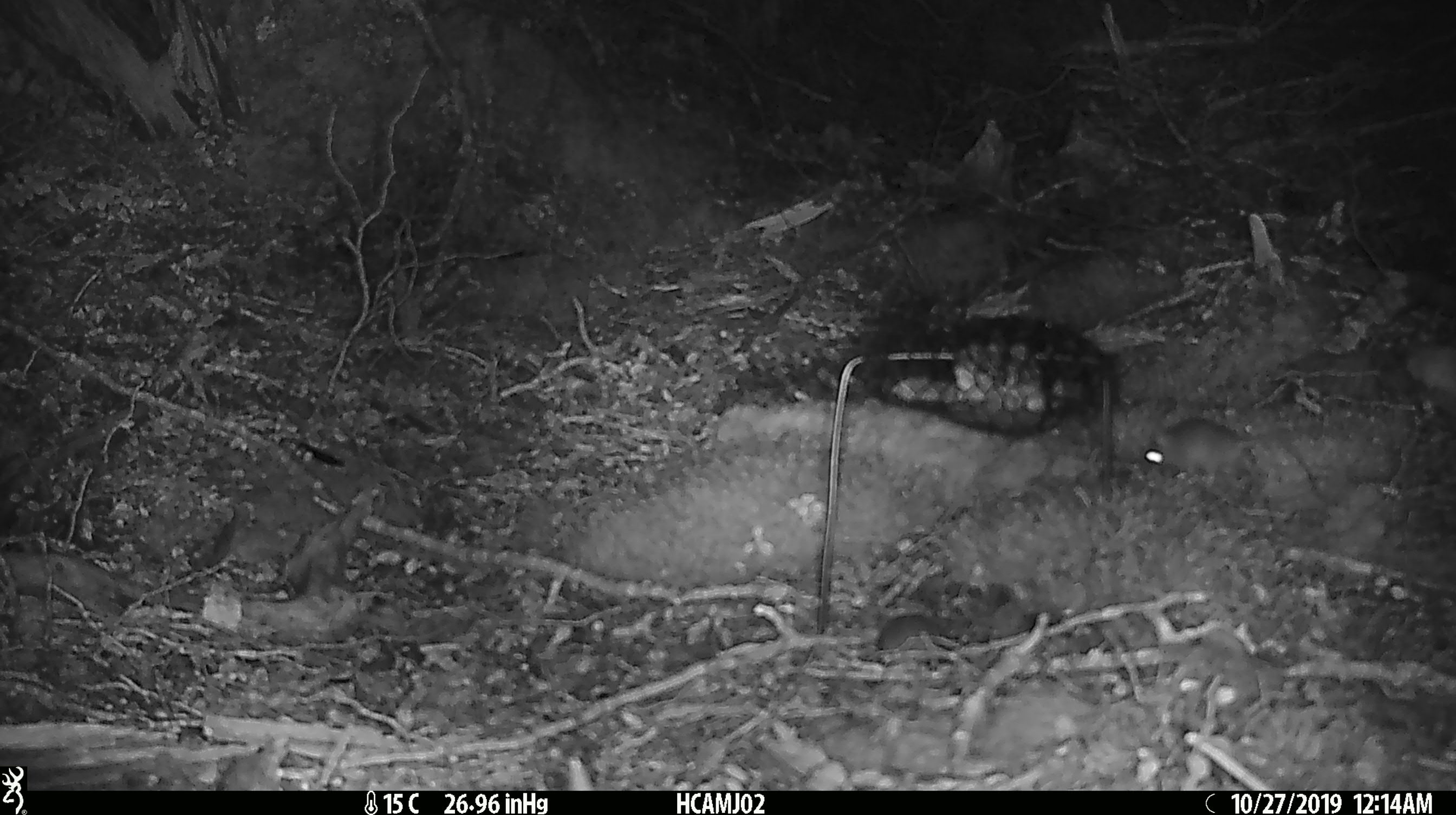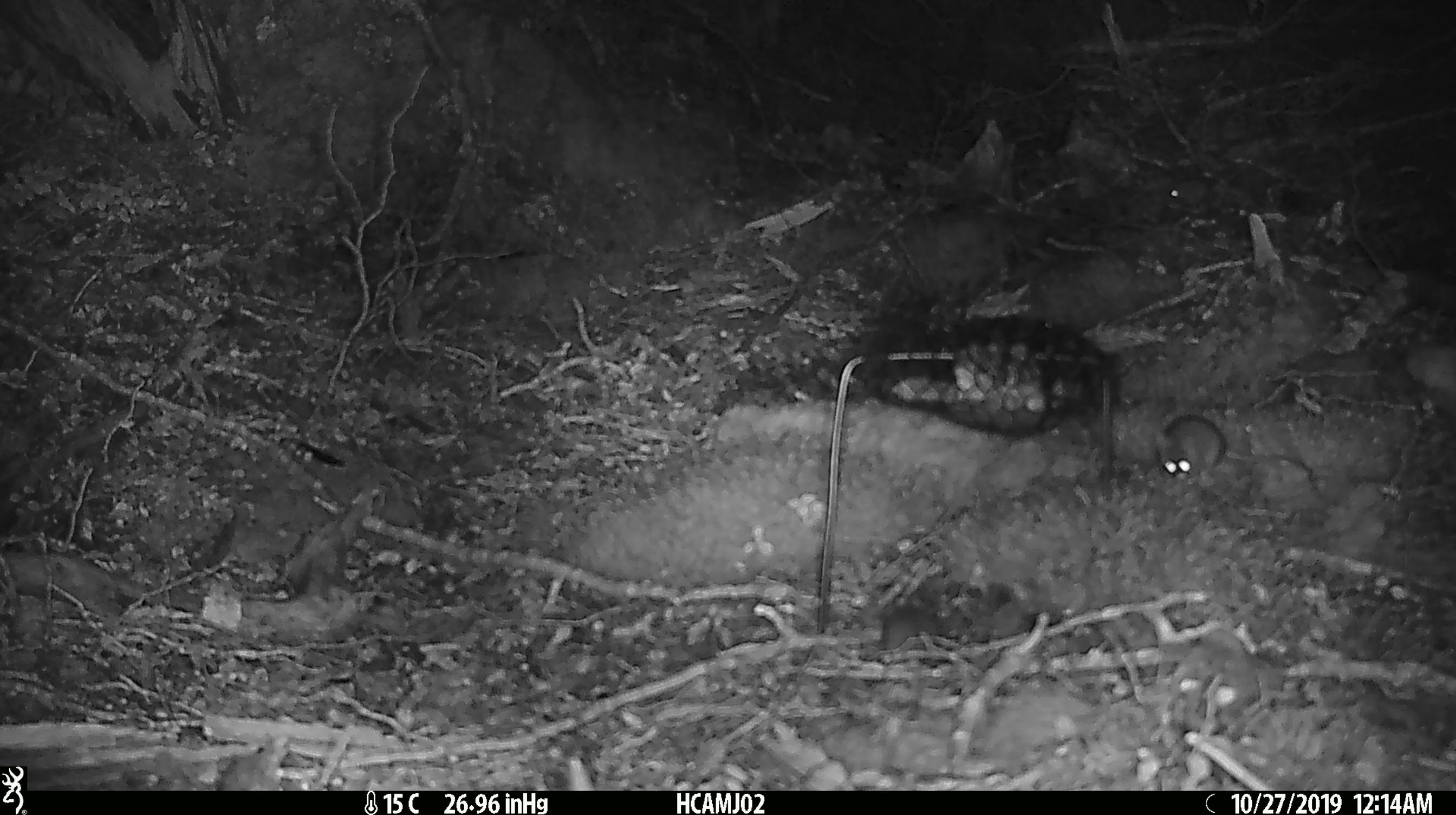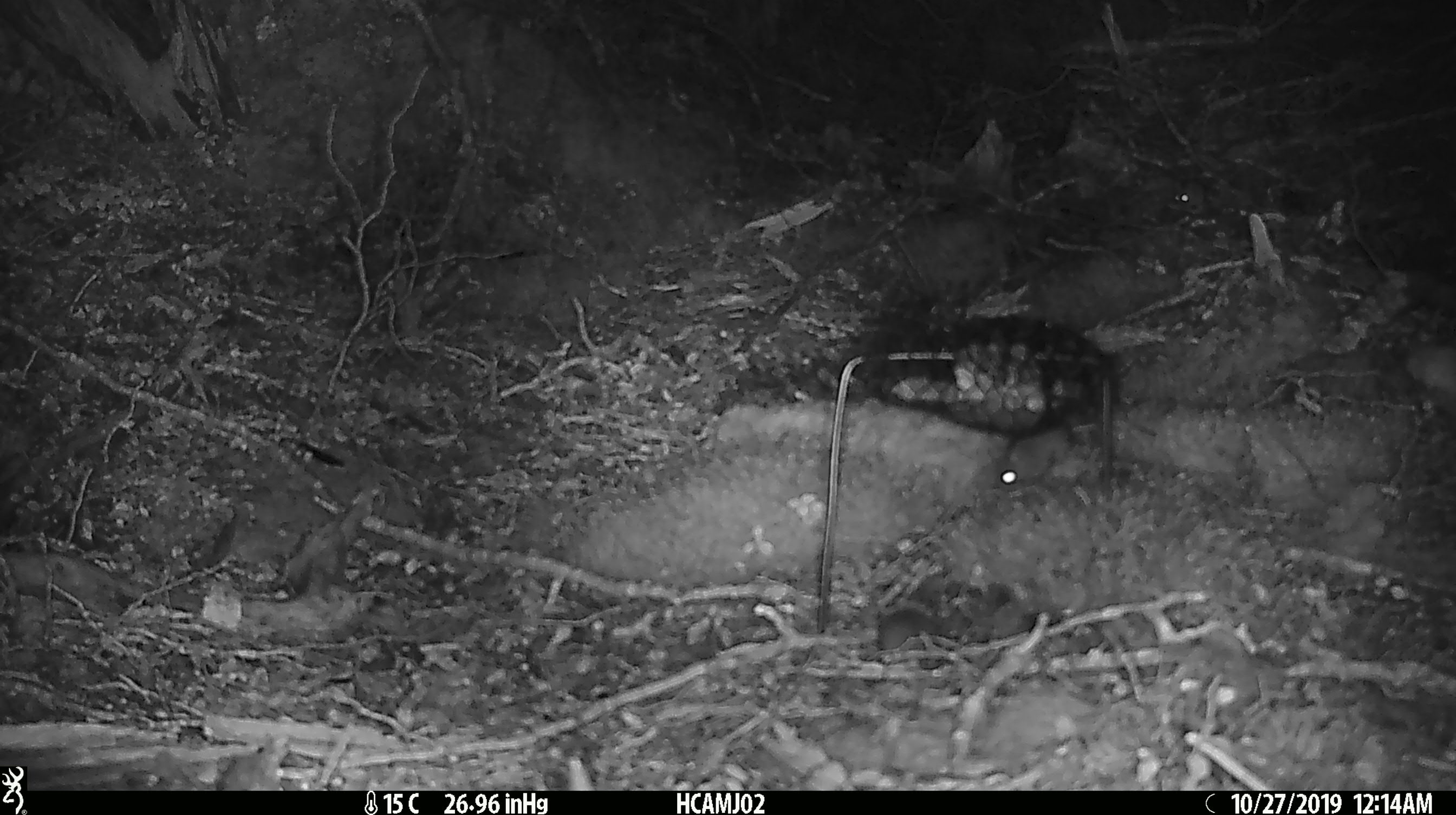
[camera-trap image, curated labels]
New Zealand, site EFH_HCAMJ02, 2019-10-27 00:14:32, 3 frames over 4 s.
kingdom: Animalia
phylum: Chordata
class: Mammalia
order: Rodentia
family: Muridae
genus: Mus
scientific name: Mus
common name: mouse